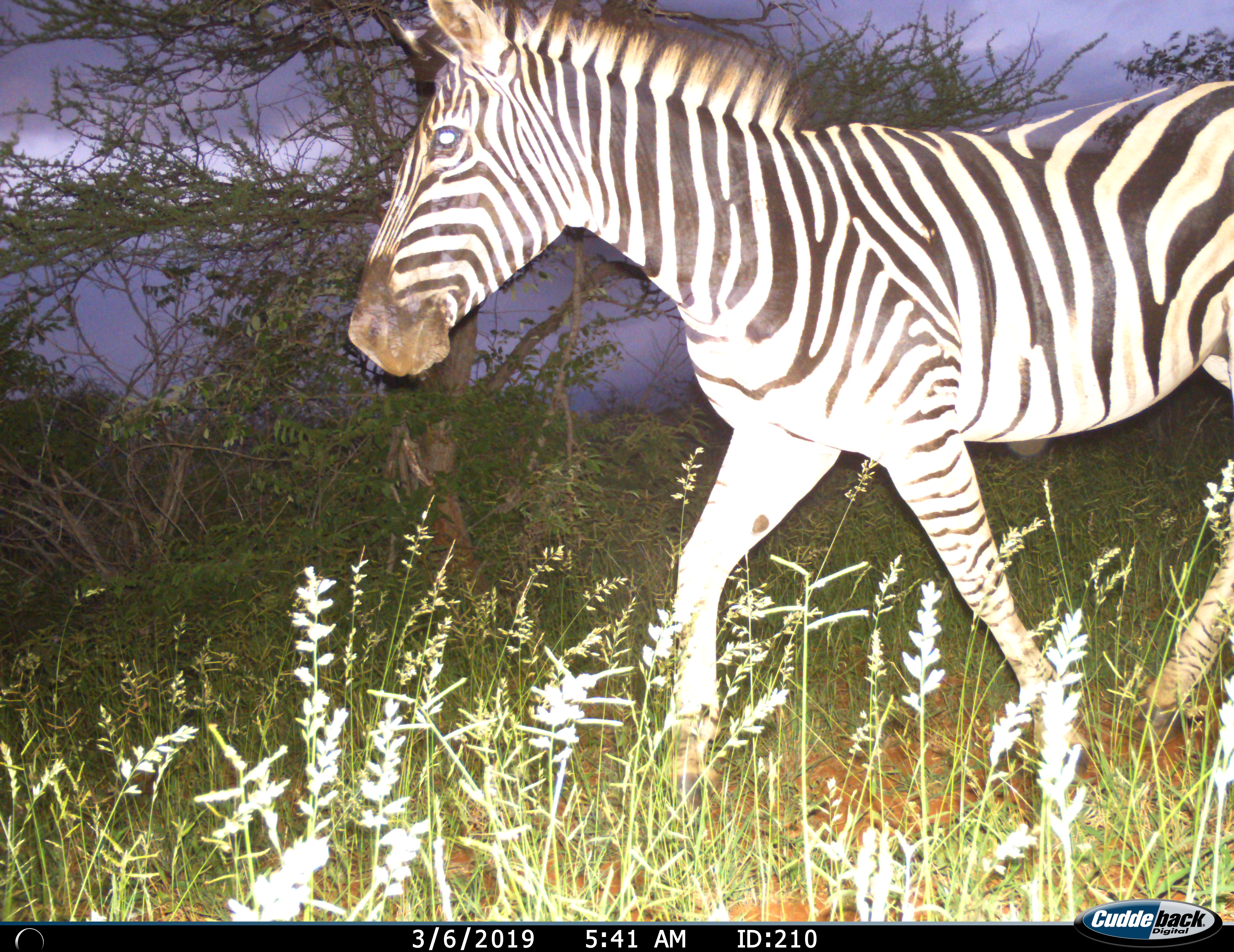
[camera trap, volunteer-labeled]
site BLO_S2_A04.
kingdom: Animalia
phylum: Chordata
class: Mammalia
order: Perissodactyla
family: Equidae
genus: Equus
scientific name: Equus quagga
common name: plains zebra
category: zebraplains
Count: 1.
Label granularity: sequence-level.